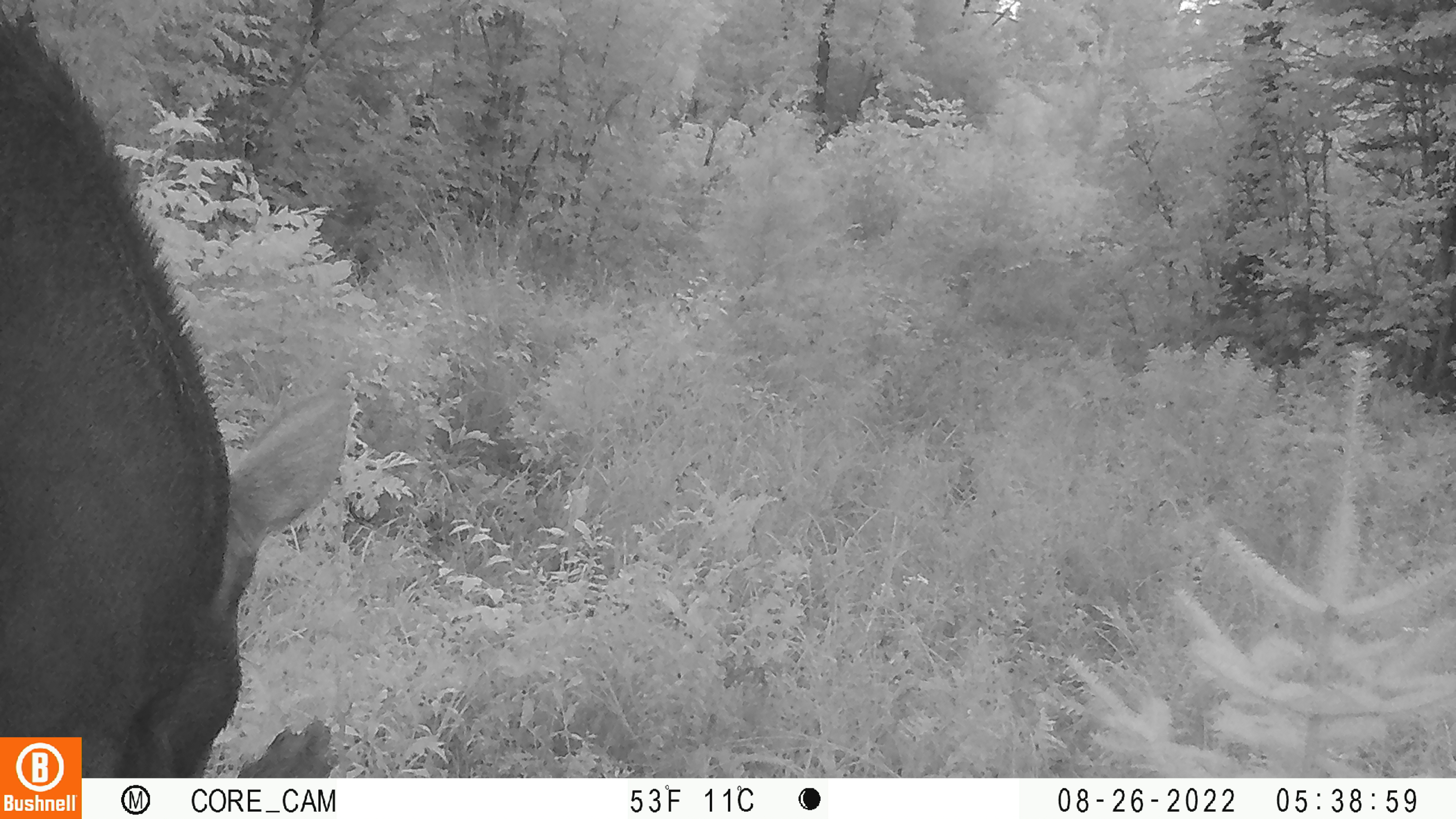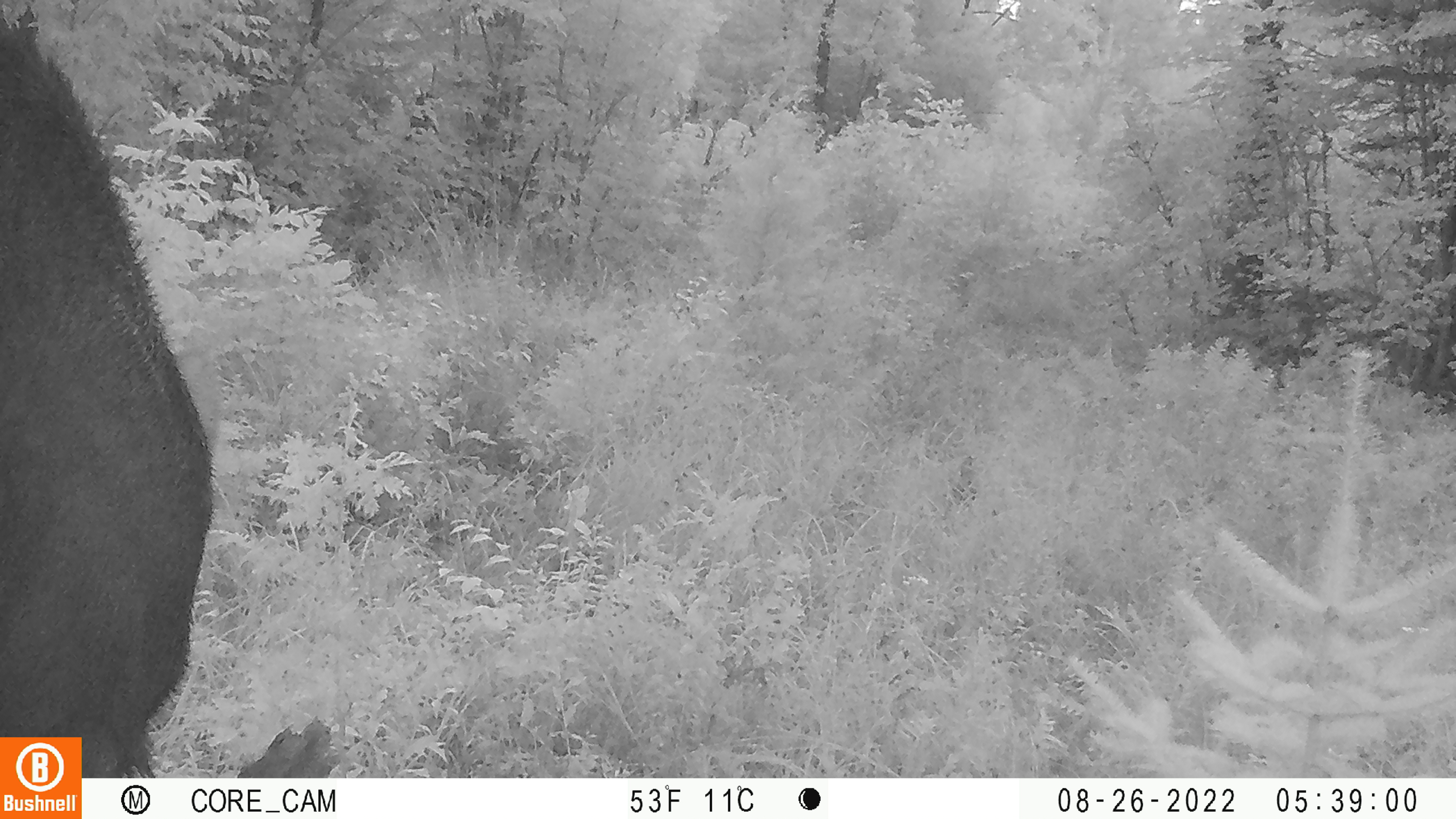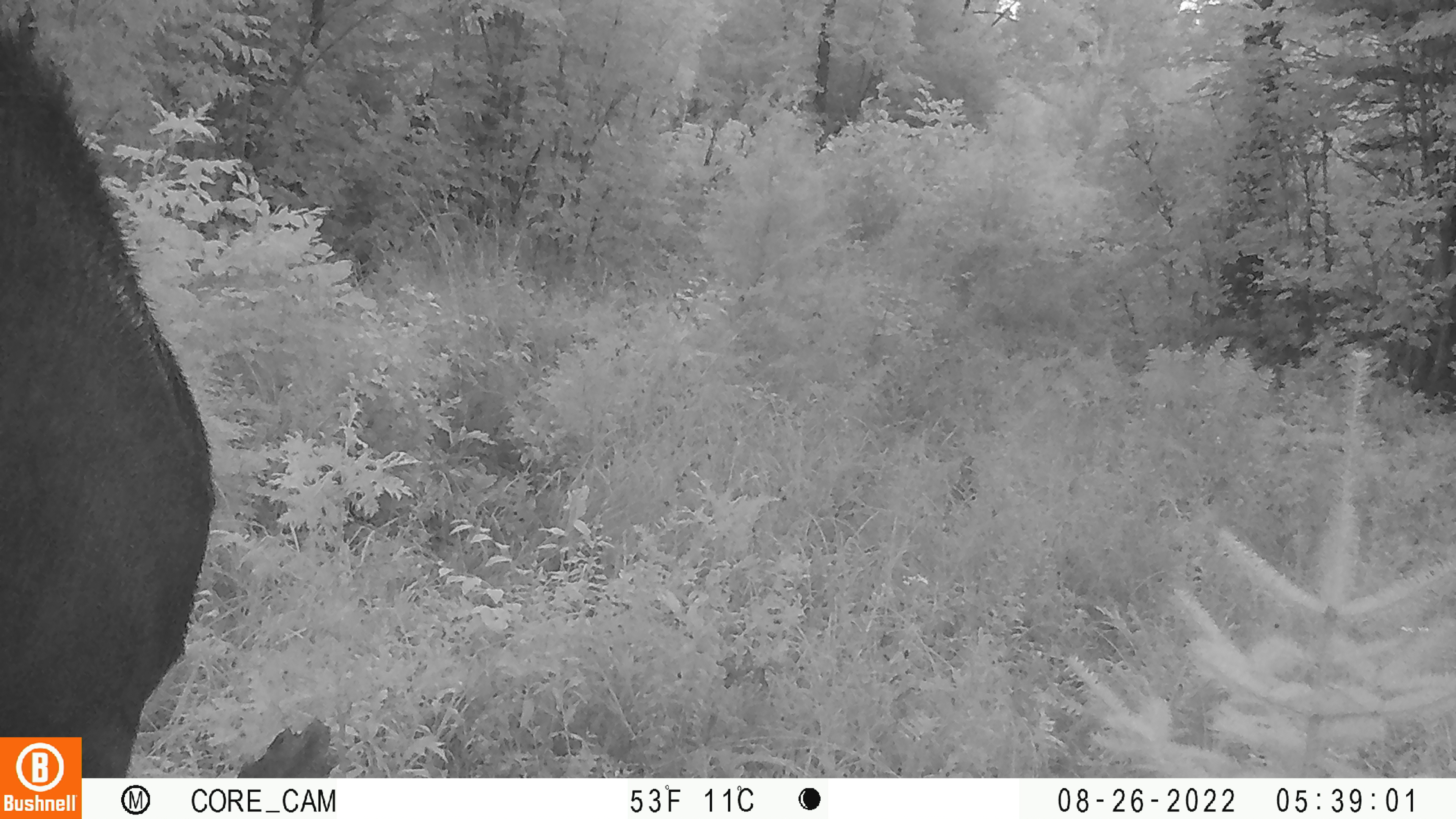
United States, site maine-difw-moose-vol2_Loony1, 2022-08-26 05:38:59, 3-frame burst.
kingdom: Animalia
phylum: Chordata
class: Mammalia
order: Artiodactyla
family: Cervidae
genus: Alces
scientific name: Alces alces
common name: moose